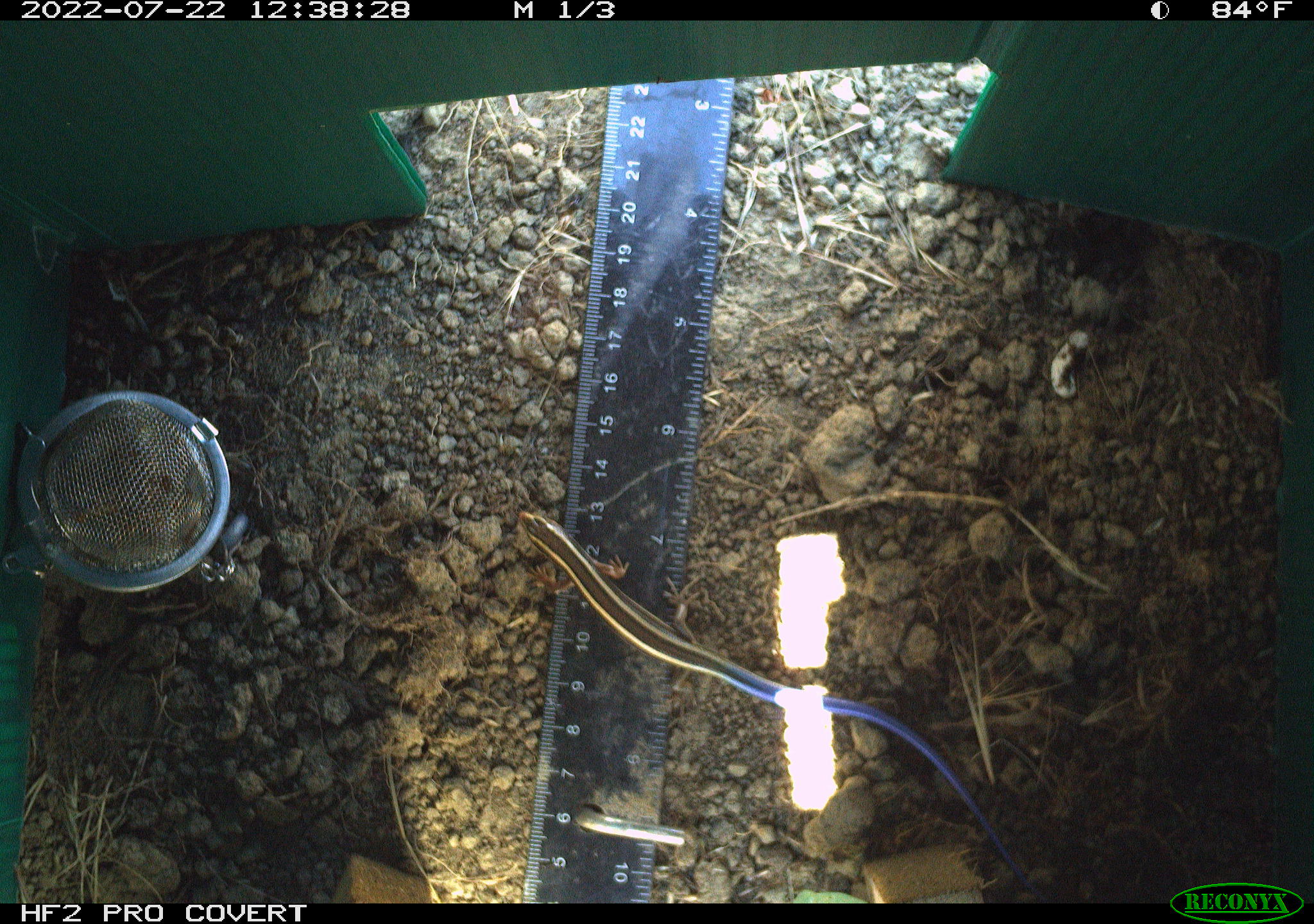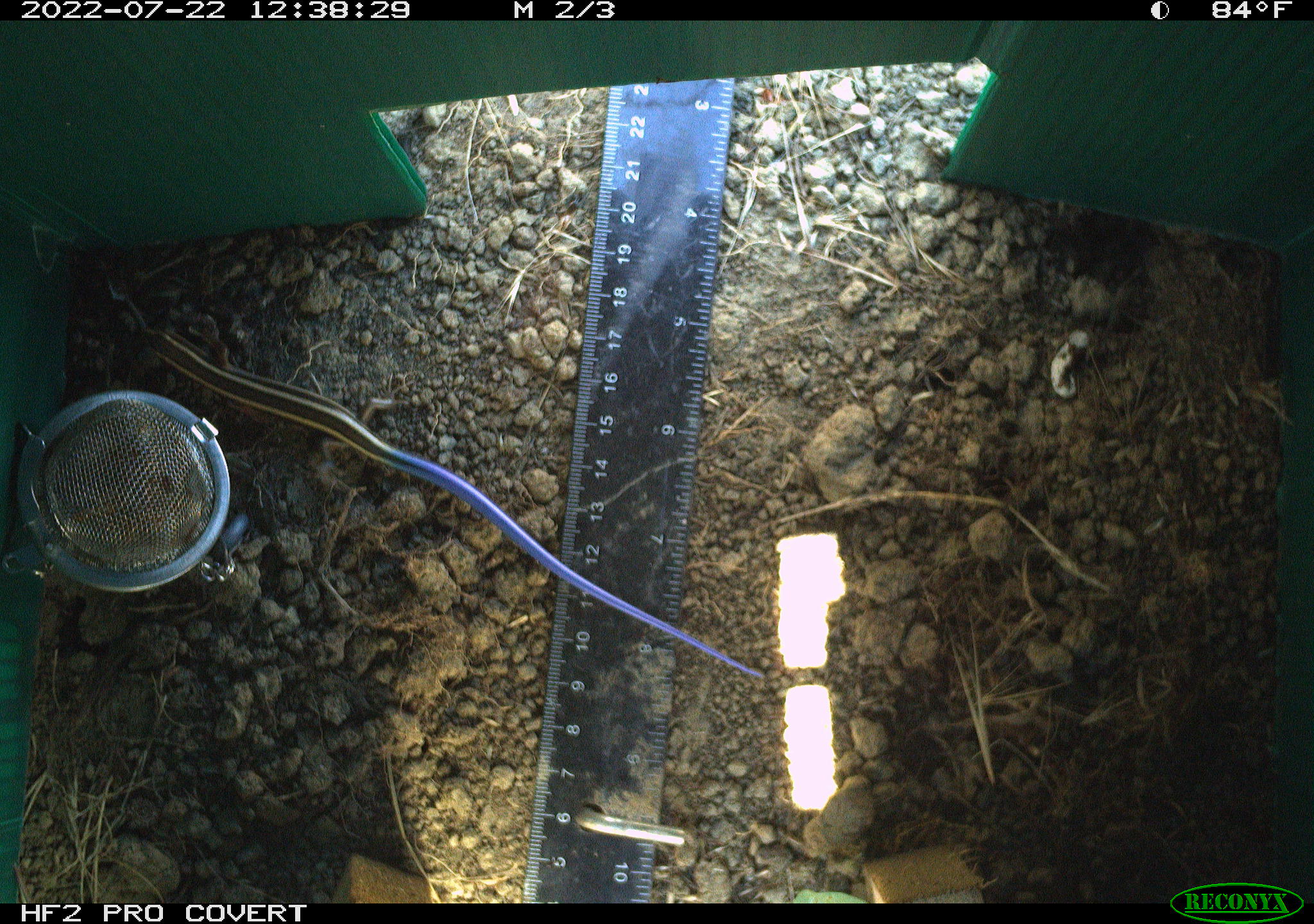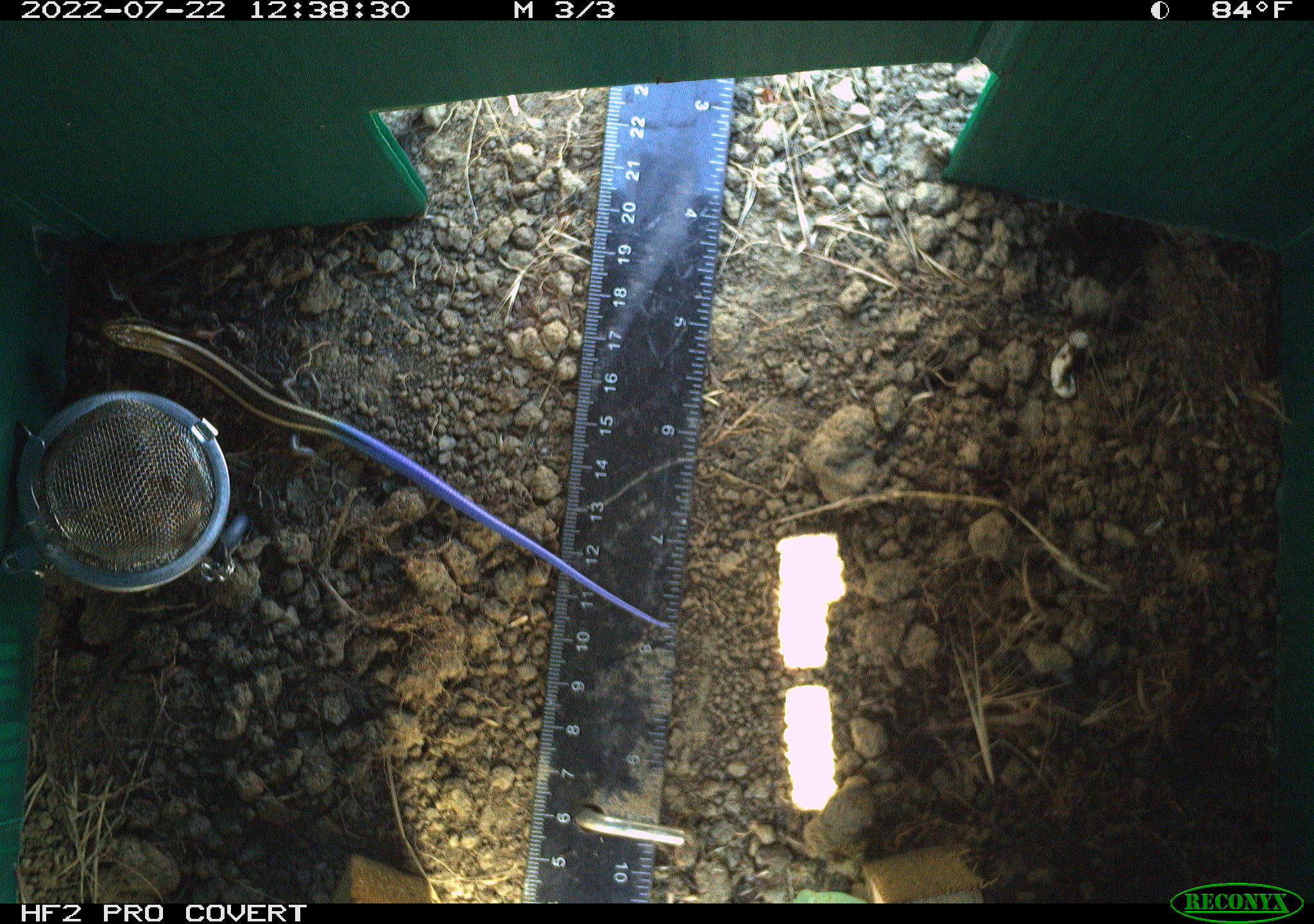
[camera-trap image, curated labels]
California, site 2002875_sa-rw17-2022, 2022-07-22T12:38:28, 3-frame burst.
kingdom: Animalia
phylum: Chordata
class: Reptilia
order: Squamata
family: Scincidae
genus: Plestiodon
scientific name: Plestiodon skiltonianus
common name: western skink